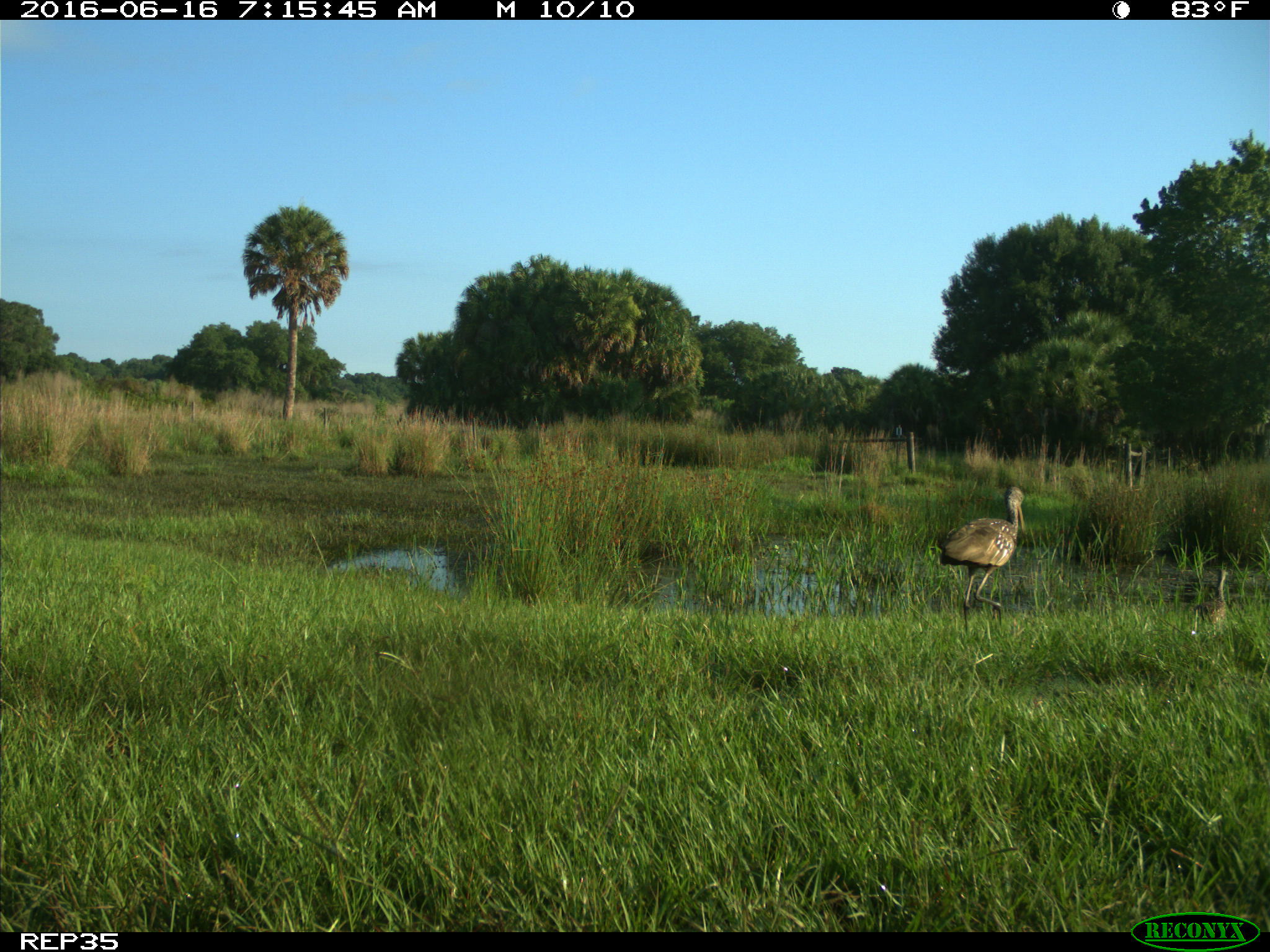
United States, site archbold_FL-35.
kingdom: Animalia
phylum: Chordata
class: Aves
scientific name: Aves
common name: birds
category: unidentified bird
Unidentified bird (birds) (Aves).